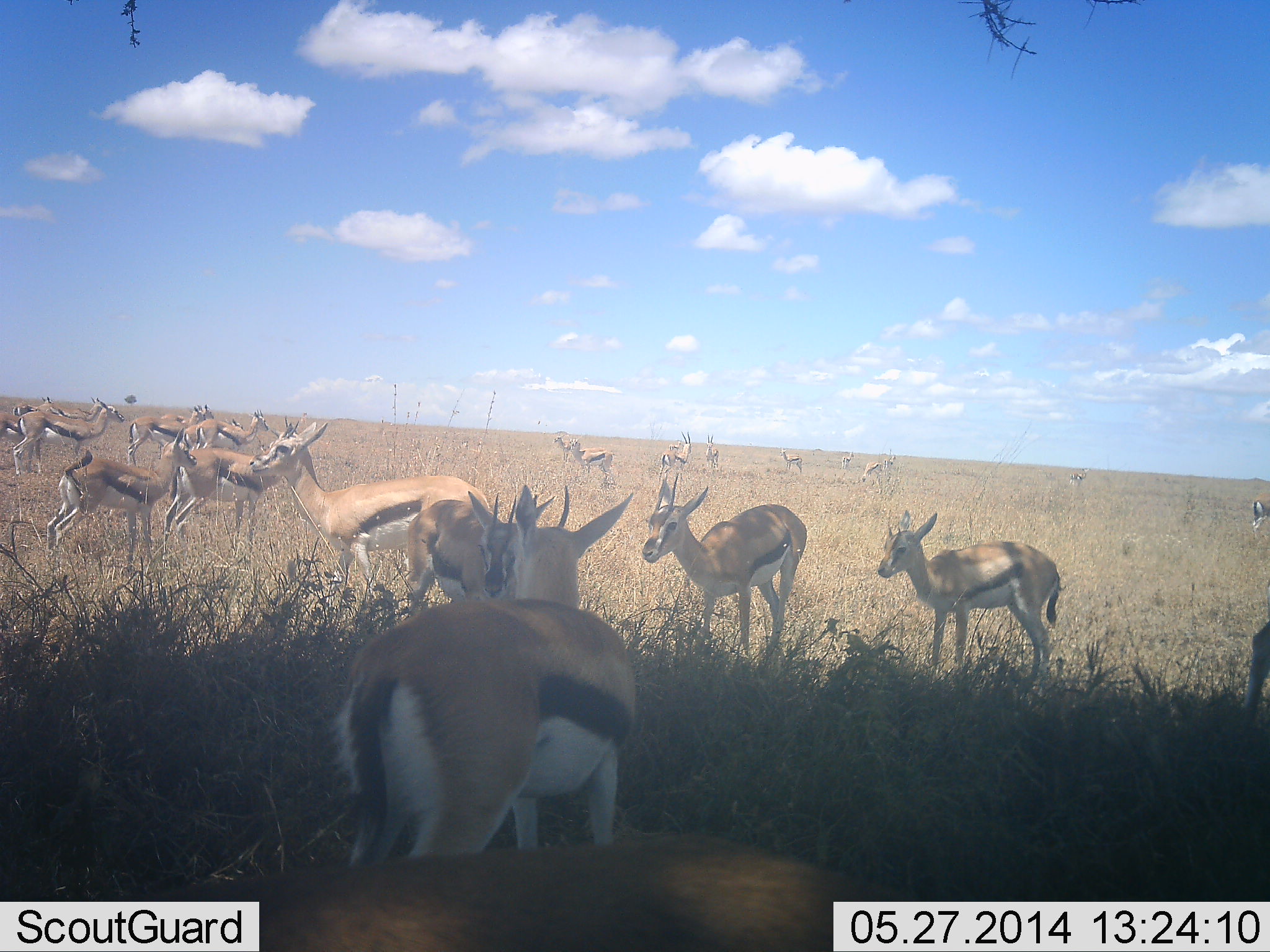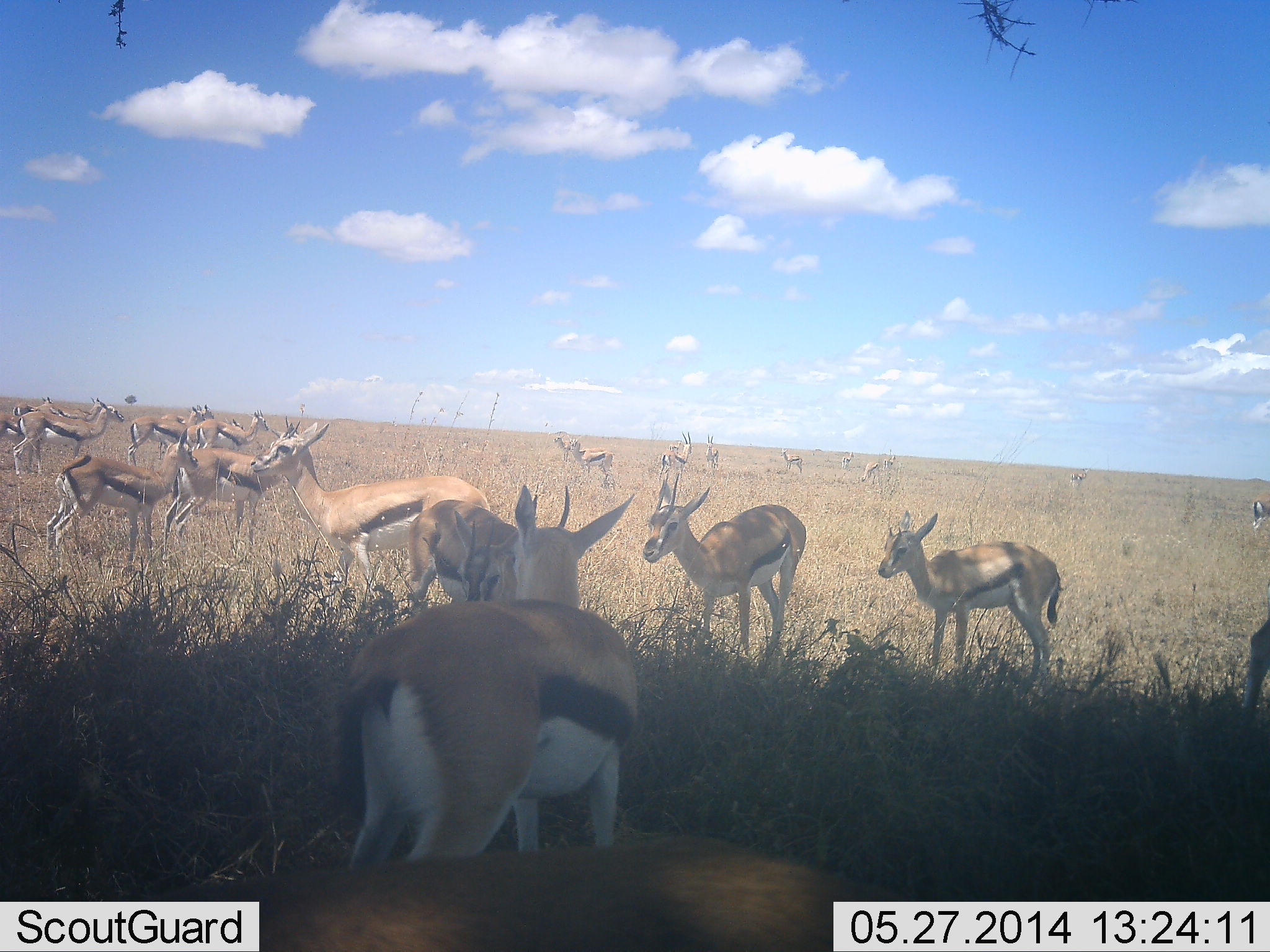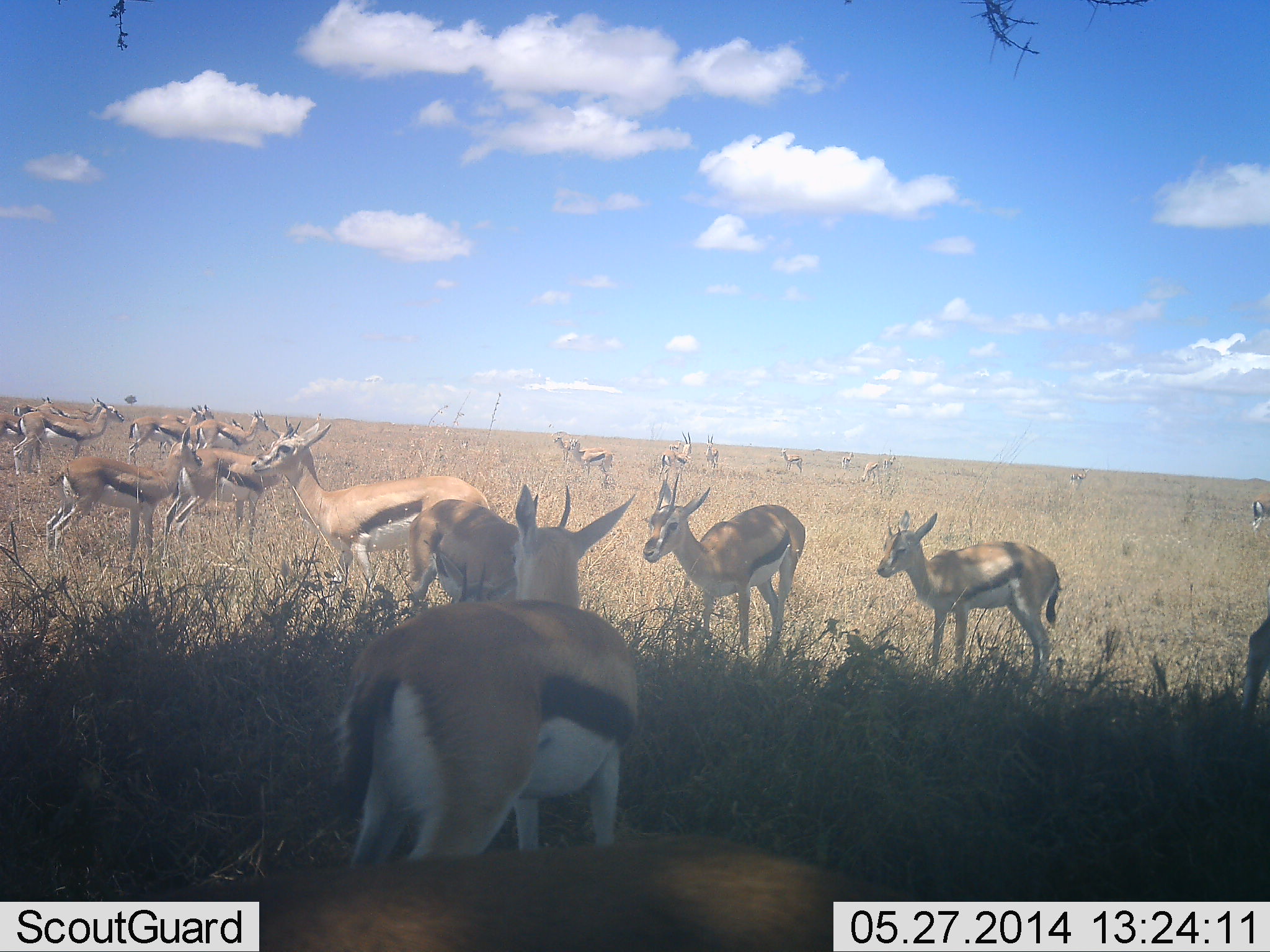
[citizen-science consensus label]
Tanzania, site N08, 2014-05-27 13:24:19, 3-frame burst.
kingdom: Animalia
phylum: Chordata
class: Mammalia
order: Artiodactyla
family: Bovidae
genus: Eudorcas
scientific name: Eudorcas thomsonii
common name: thomson's gazelle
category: gazellethomsons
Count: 11-50.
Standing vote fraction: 90%.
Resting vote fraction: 20%.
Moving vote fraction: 30%.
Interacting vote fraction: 0%.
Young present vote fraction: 20%.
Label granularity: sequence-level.